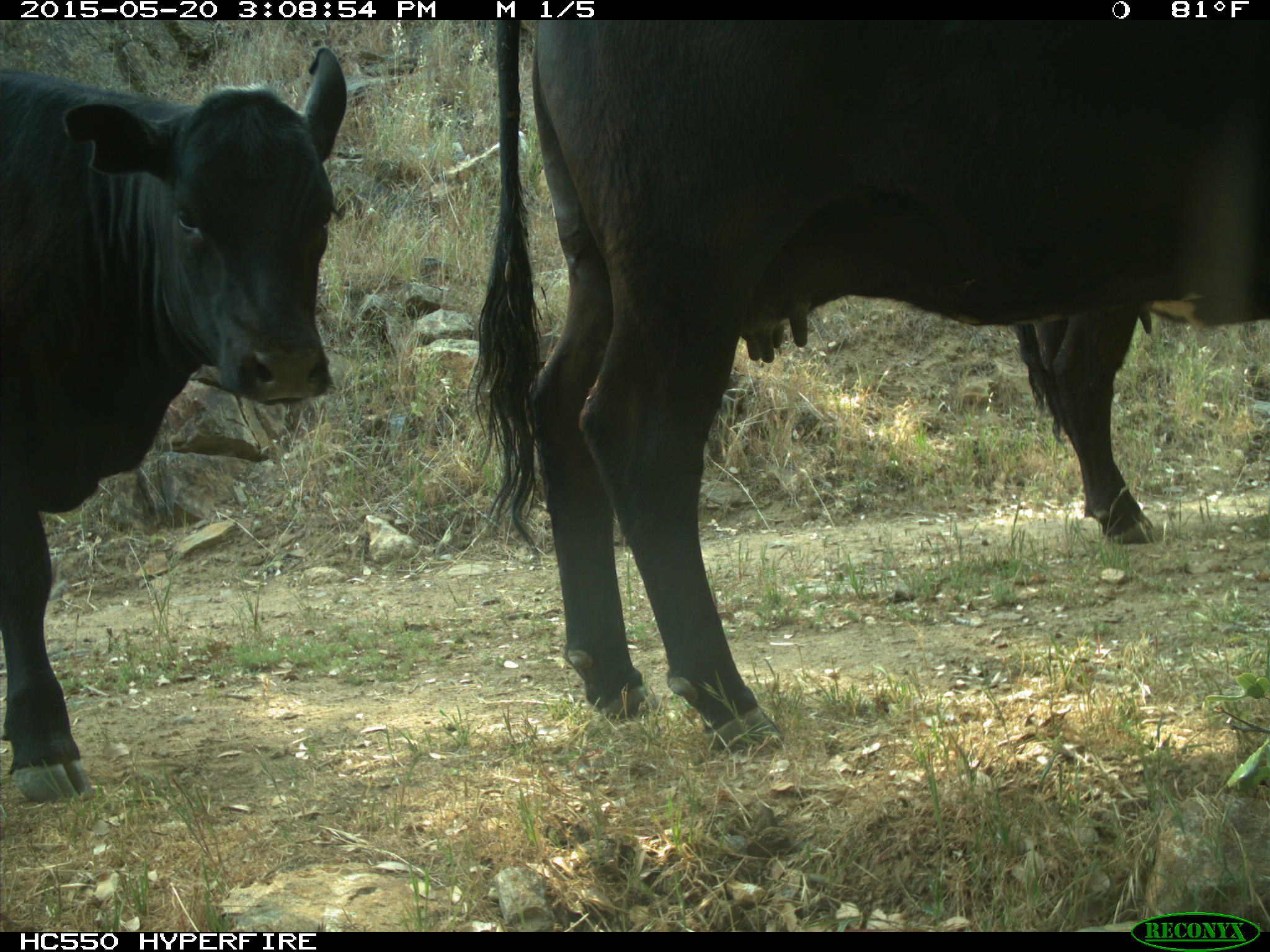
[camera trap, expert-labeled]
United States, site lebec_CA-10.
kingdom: Animalia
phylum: Chordata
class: Mammalia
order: Artiodactyla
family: Bovidae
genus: Bos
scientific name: Bos taurus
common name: domestic cow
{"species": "Bos taurus (domestic cow)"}